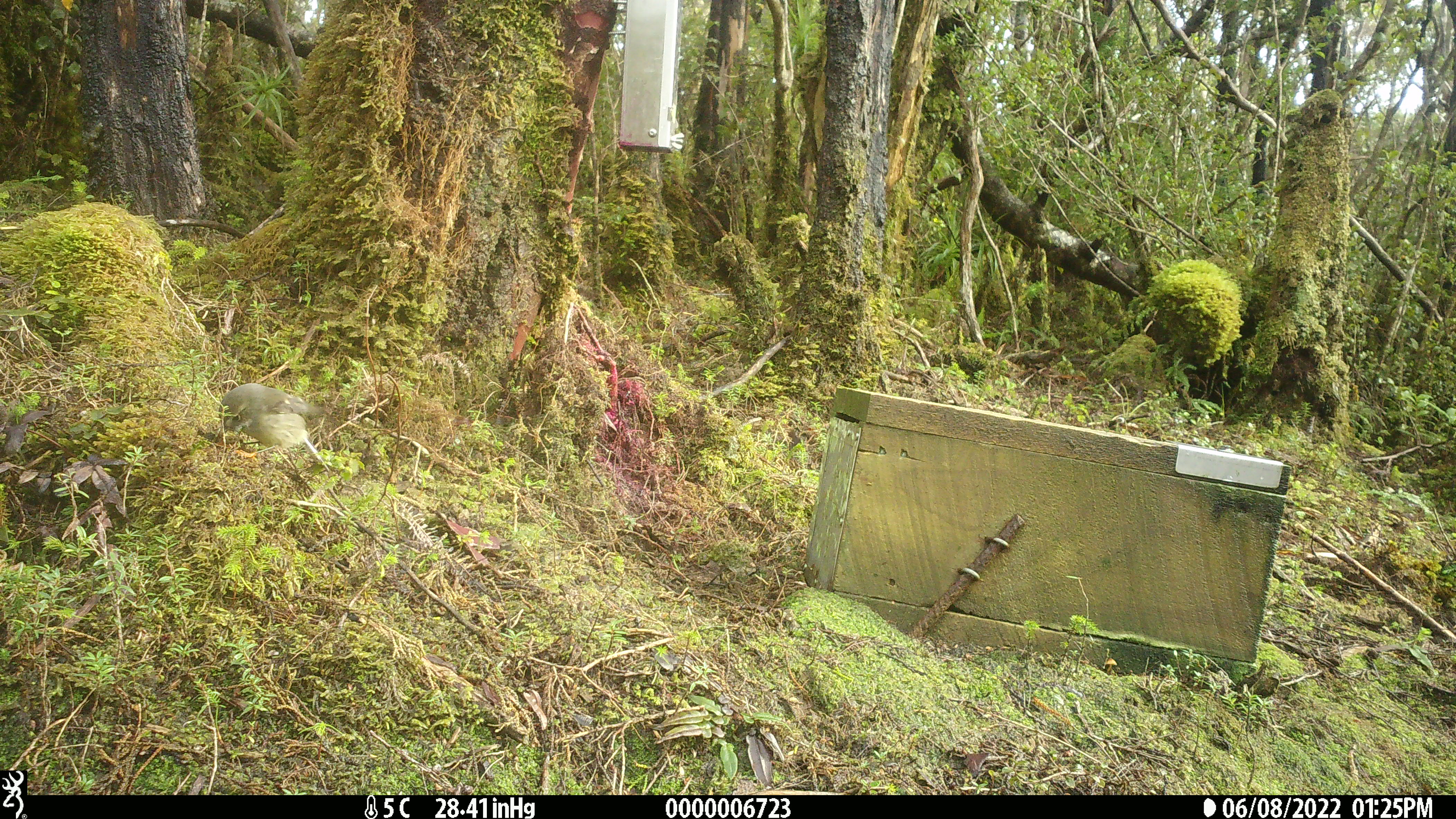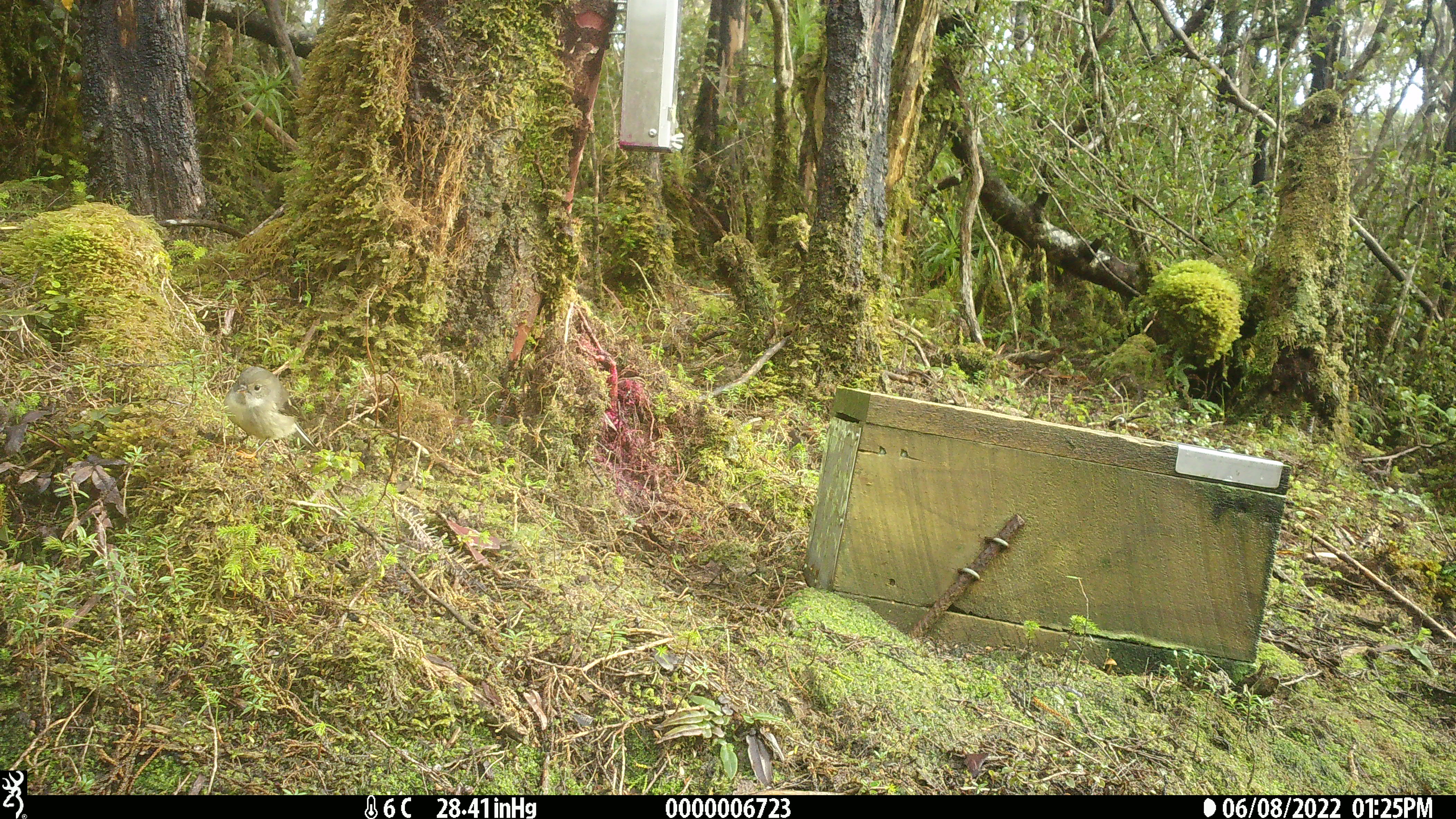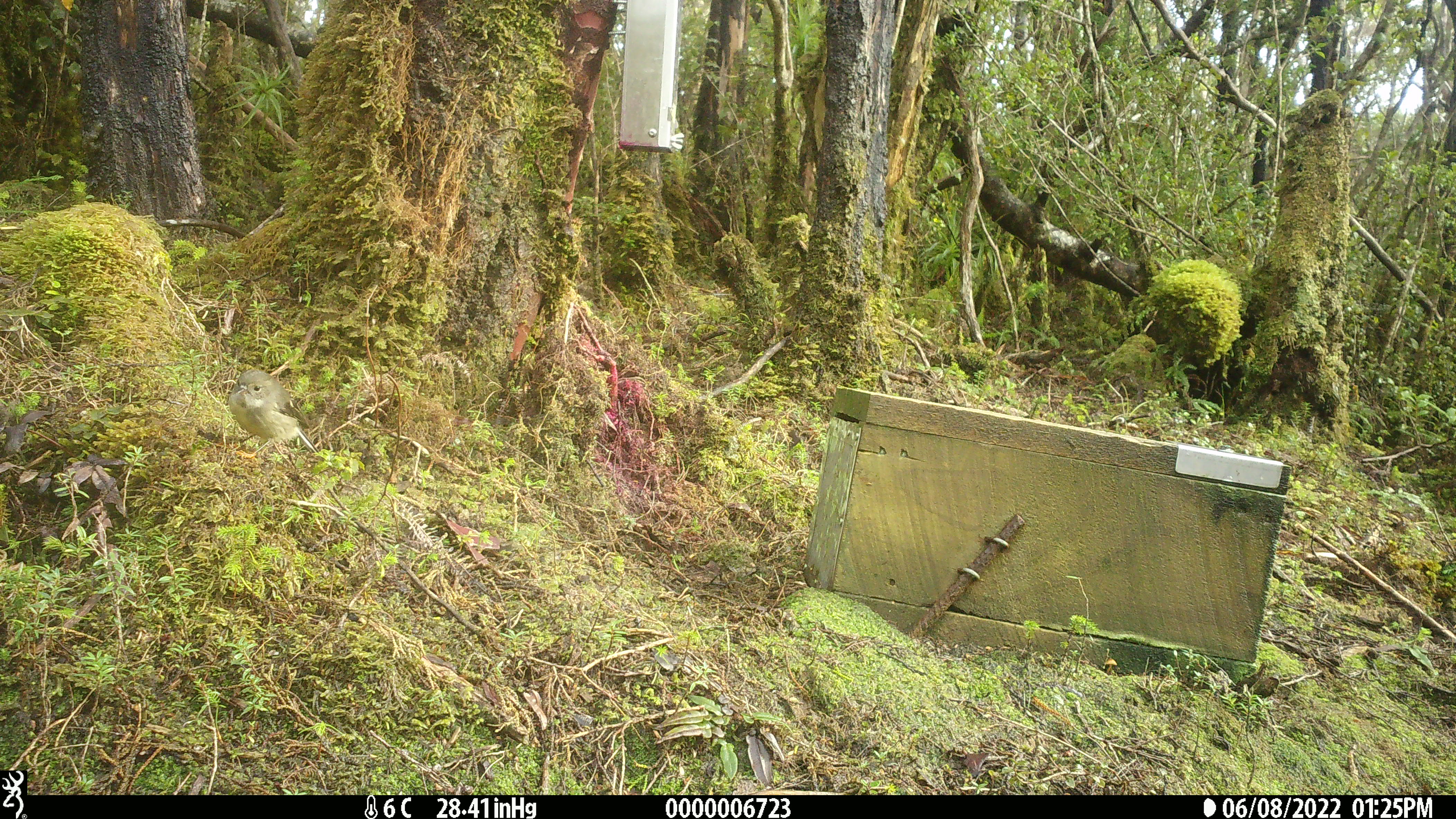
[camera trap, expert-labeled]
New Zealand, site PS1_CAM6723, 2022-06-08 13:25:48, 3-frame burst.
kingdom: Animalia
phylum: Chordata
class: Aves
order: Passeriformes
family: Petroicidae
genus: Petroica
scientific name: Petroica macrocephala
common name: tomtit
Tomtit (Petroica macrocephala).